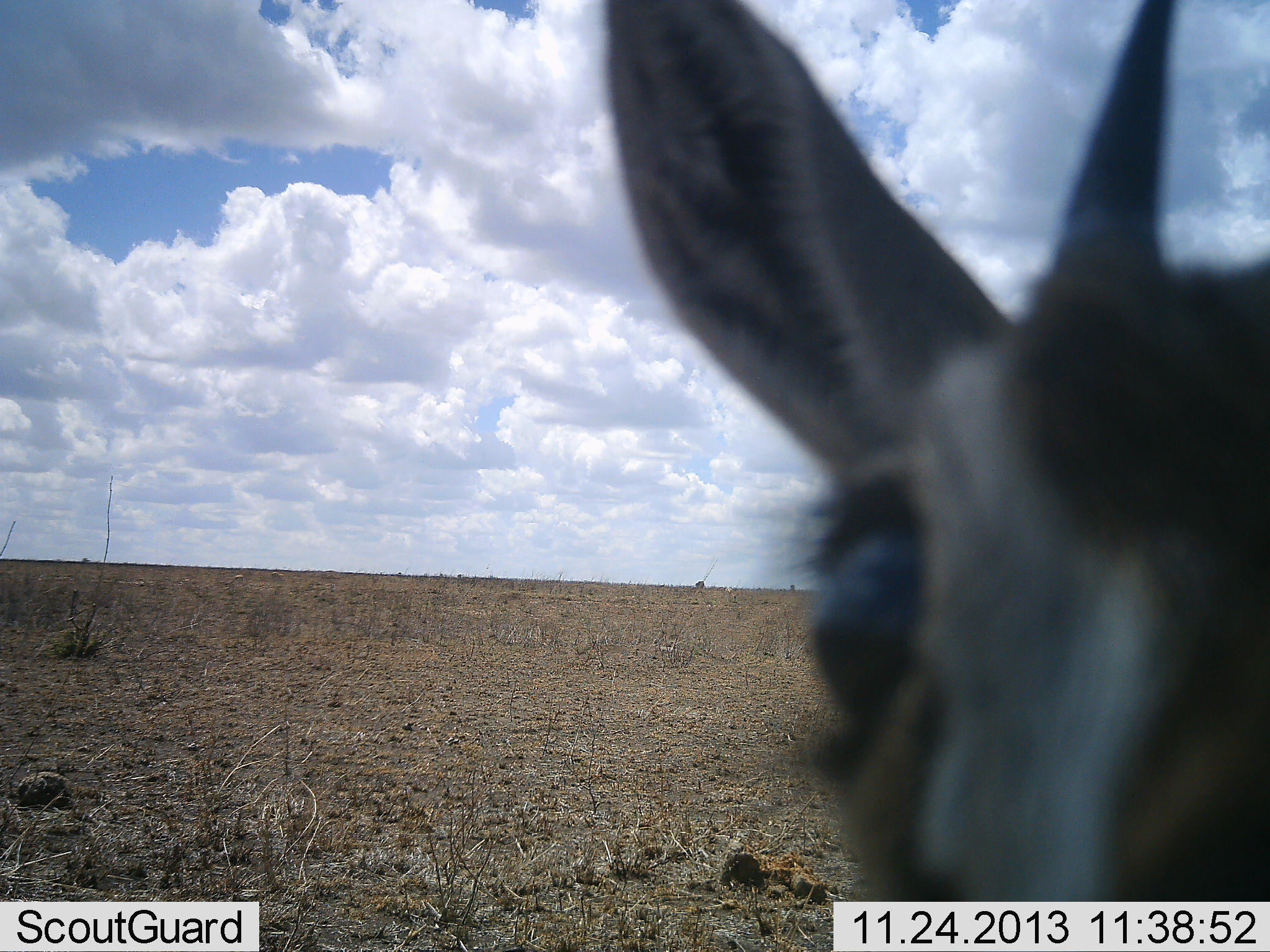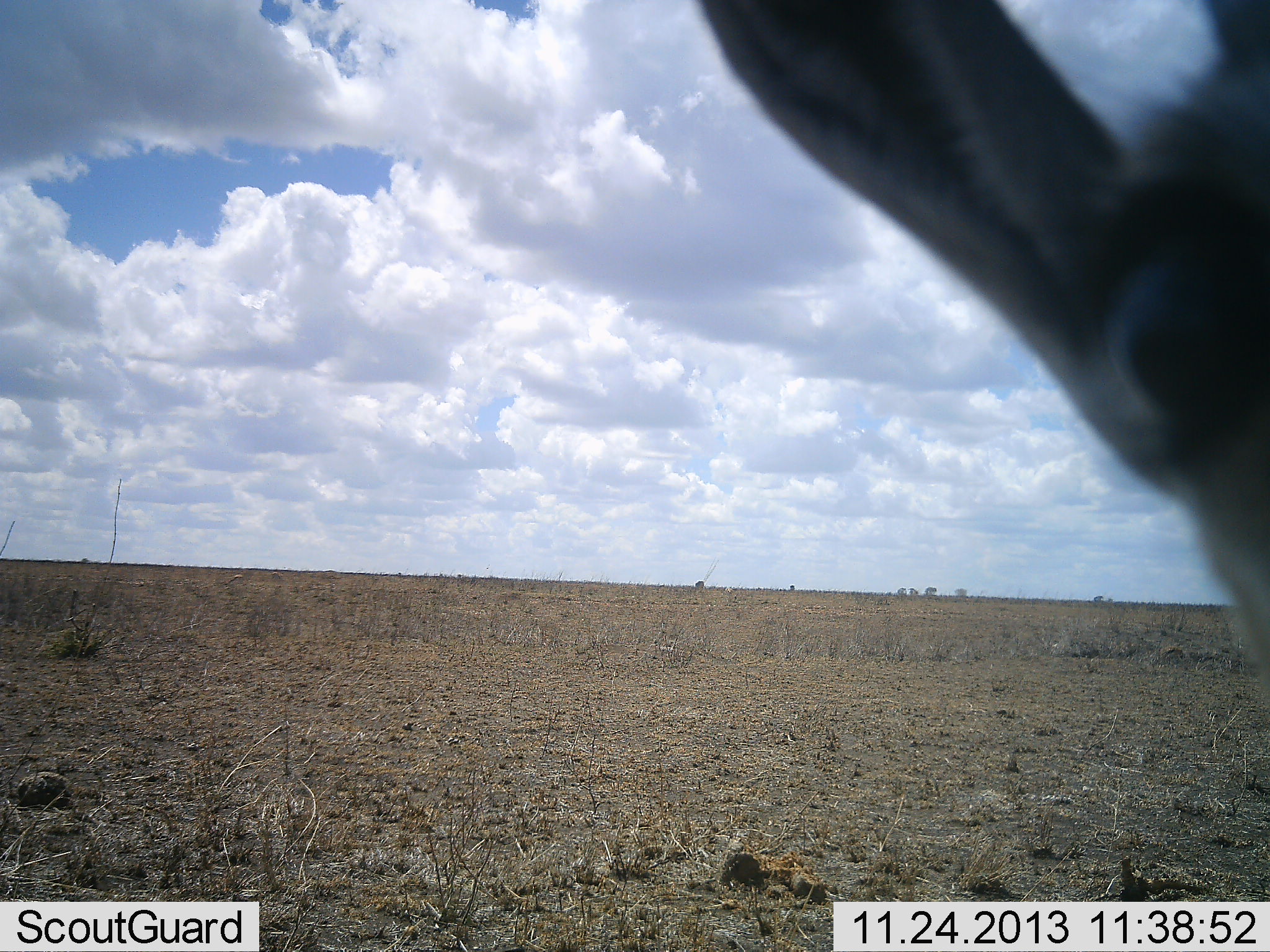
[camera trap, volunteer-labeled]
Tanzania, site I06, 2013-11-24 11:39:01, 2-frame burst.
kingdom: Animalia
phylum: Chordata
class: Mammalia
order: Artiodactyla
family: Bovidae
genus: Nanger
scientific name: Nanger granti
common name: grant's gazelle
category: gazellegrants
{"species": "gazellegrants (grant's gazelle) (Nanger granti)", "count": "1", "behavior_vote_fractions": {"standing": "90%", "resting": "10%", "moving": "0%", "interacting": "0%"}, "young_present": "0%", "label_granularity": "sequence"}